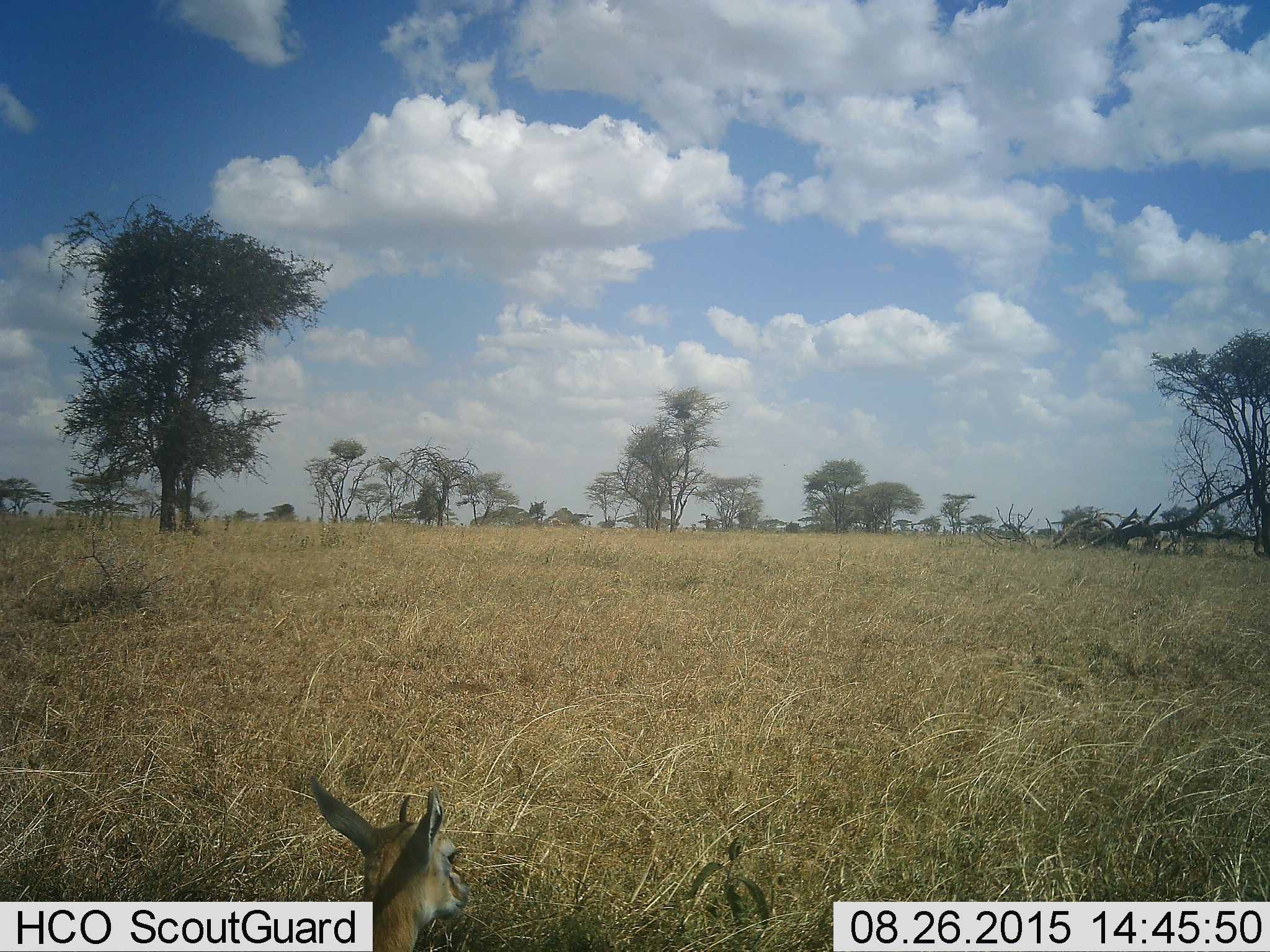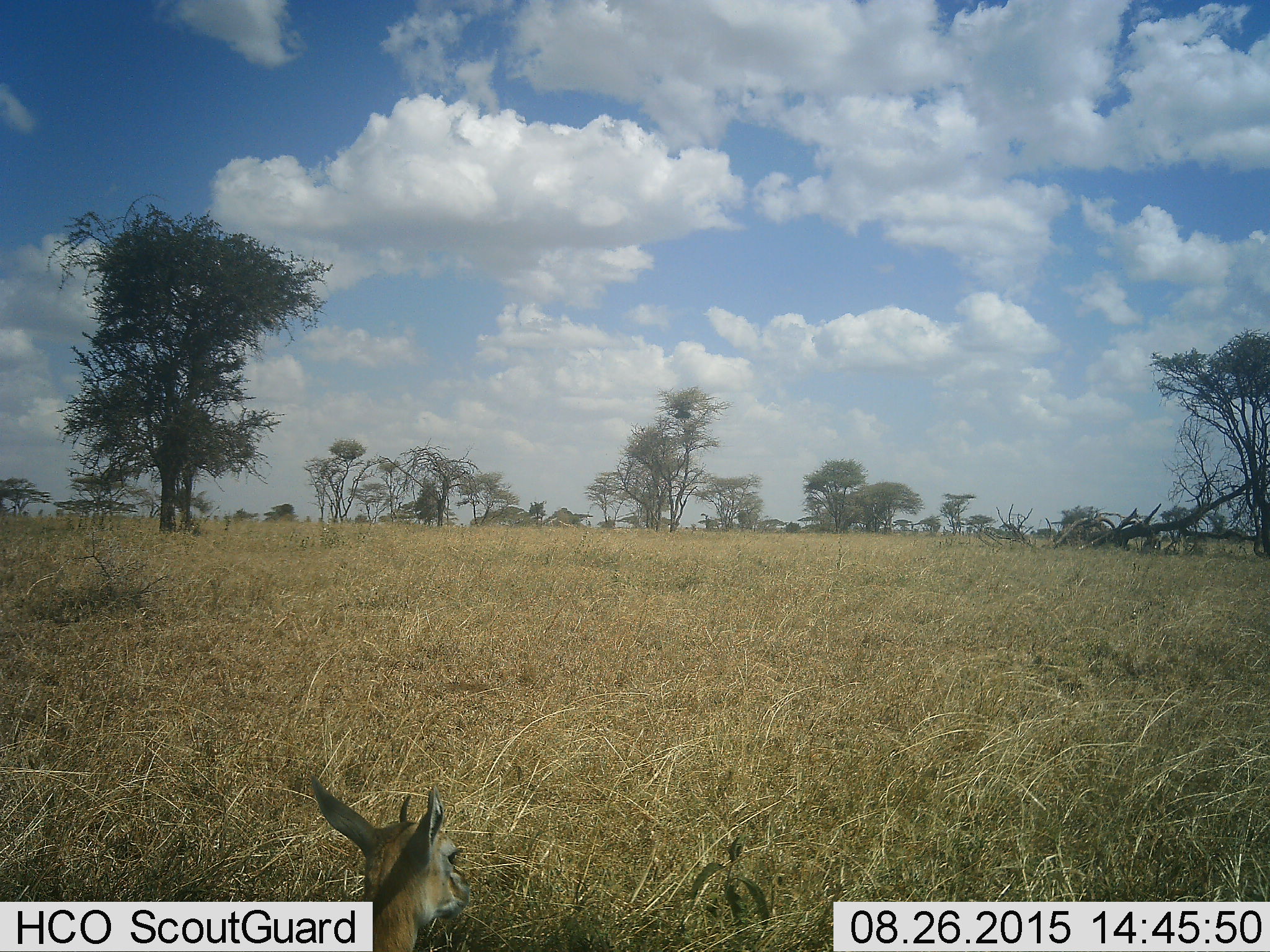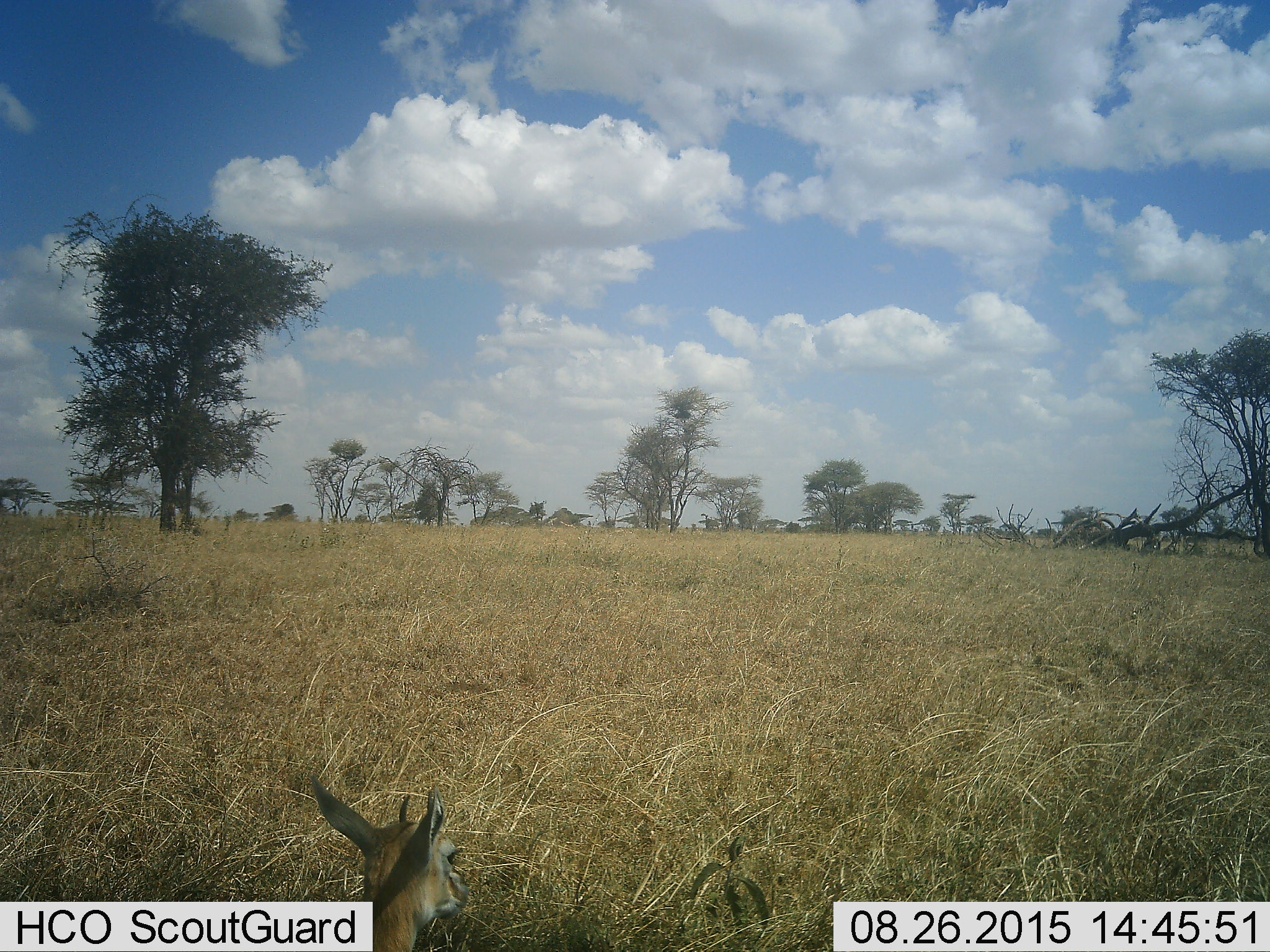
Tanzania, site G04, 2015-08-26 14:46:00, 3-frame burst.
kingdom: Animalia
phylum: Chordata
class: Mammalia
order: Artiodactyla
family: Bovidae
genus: Eudorcas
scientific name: Eudorcas thomsonii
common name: thomson's gazelle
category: gazellethomsons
Gazellethomsons (thomson's gazelle) (Eudorcas thomsonii), count 1. Behavior (volunteer vote fractions): standing 55%, resting 36%, moving 18%, interacting 0%. Young present (vote fraction): 9%. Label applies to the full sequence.